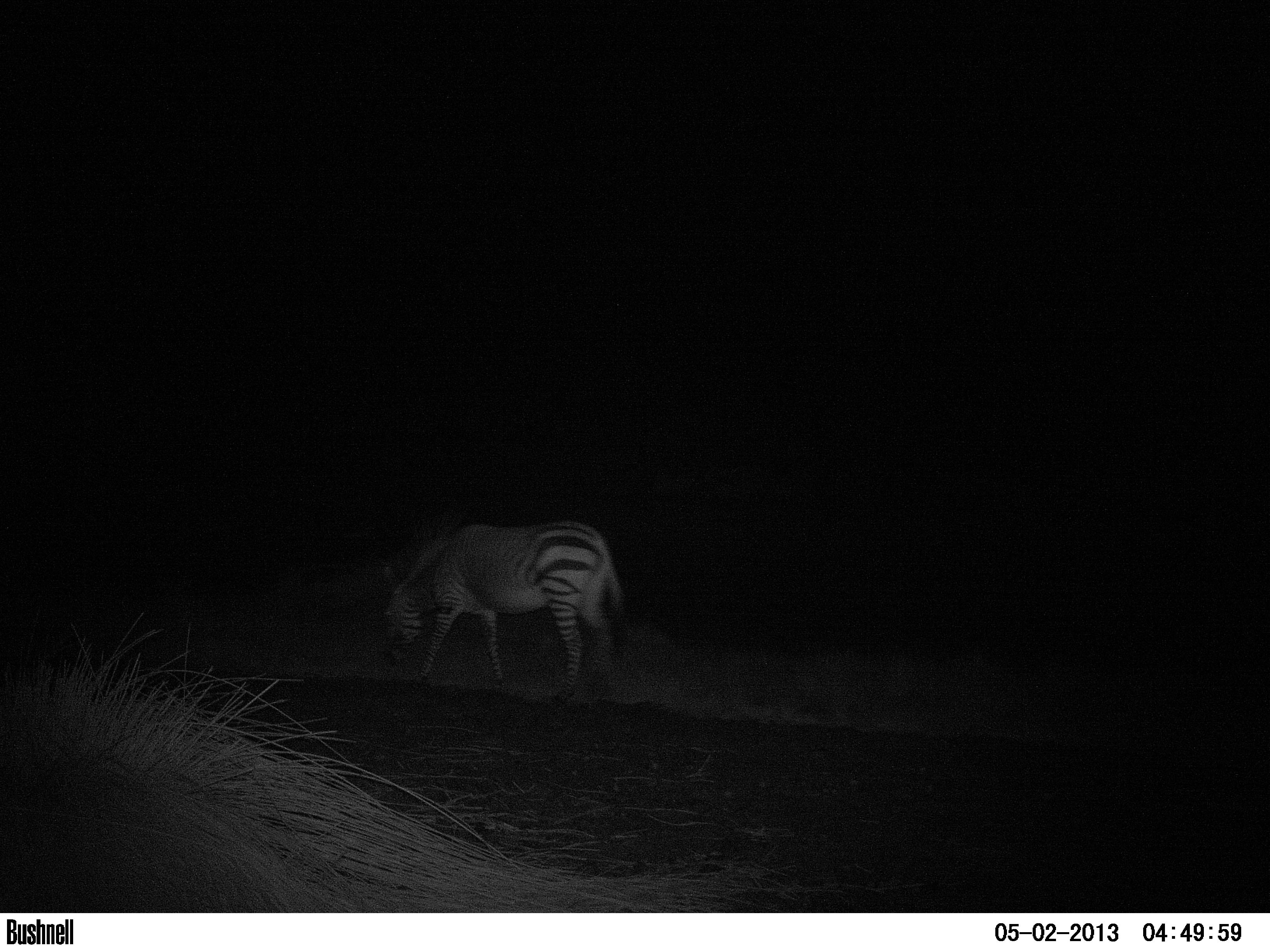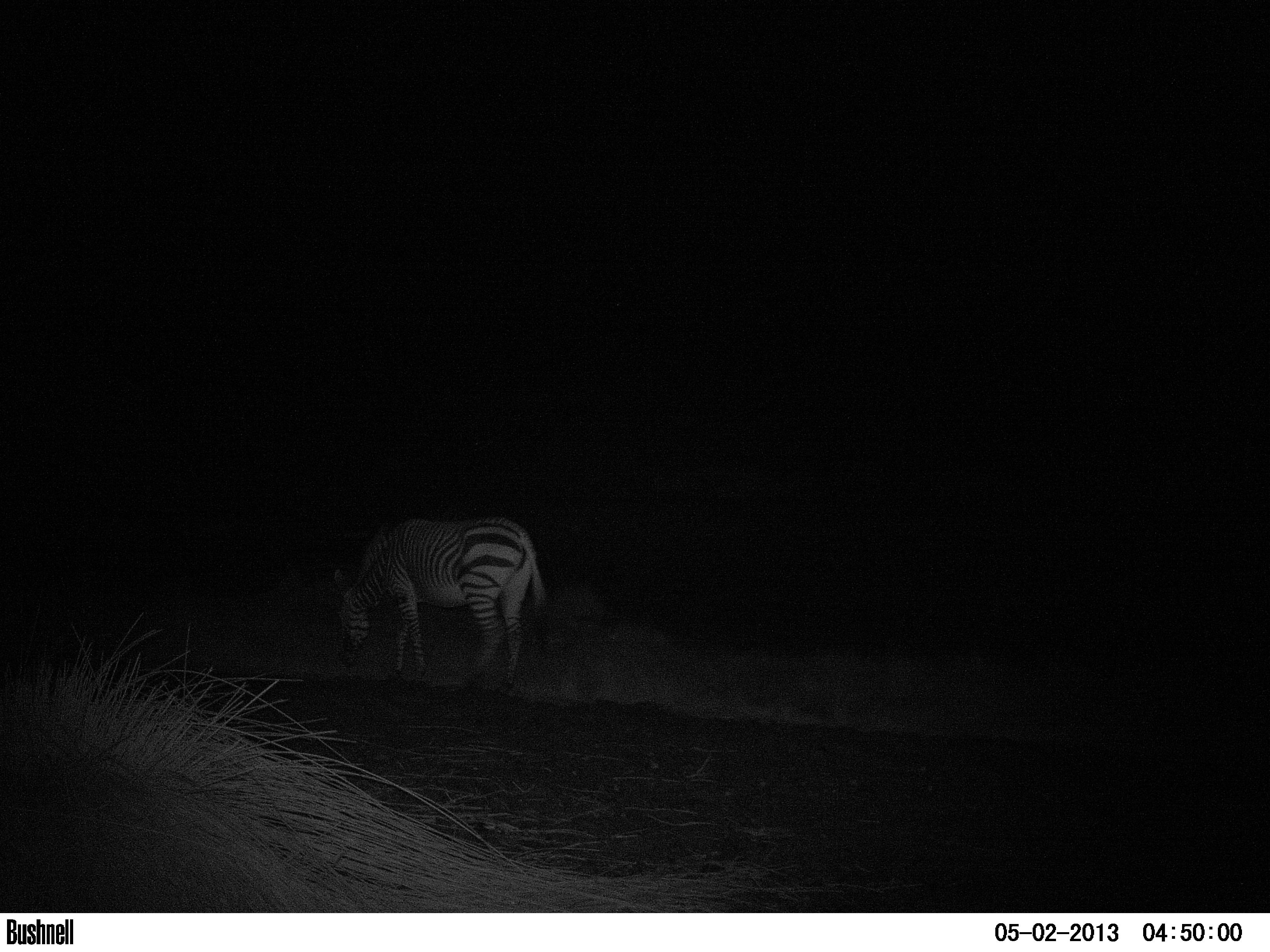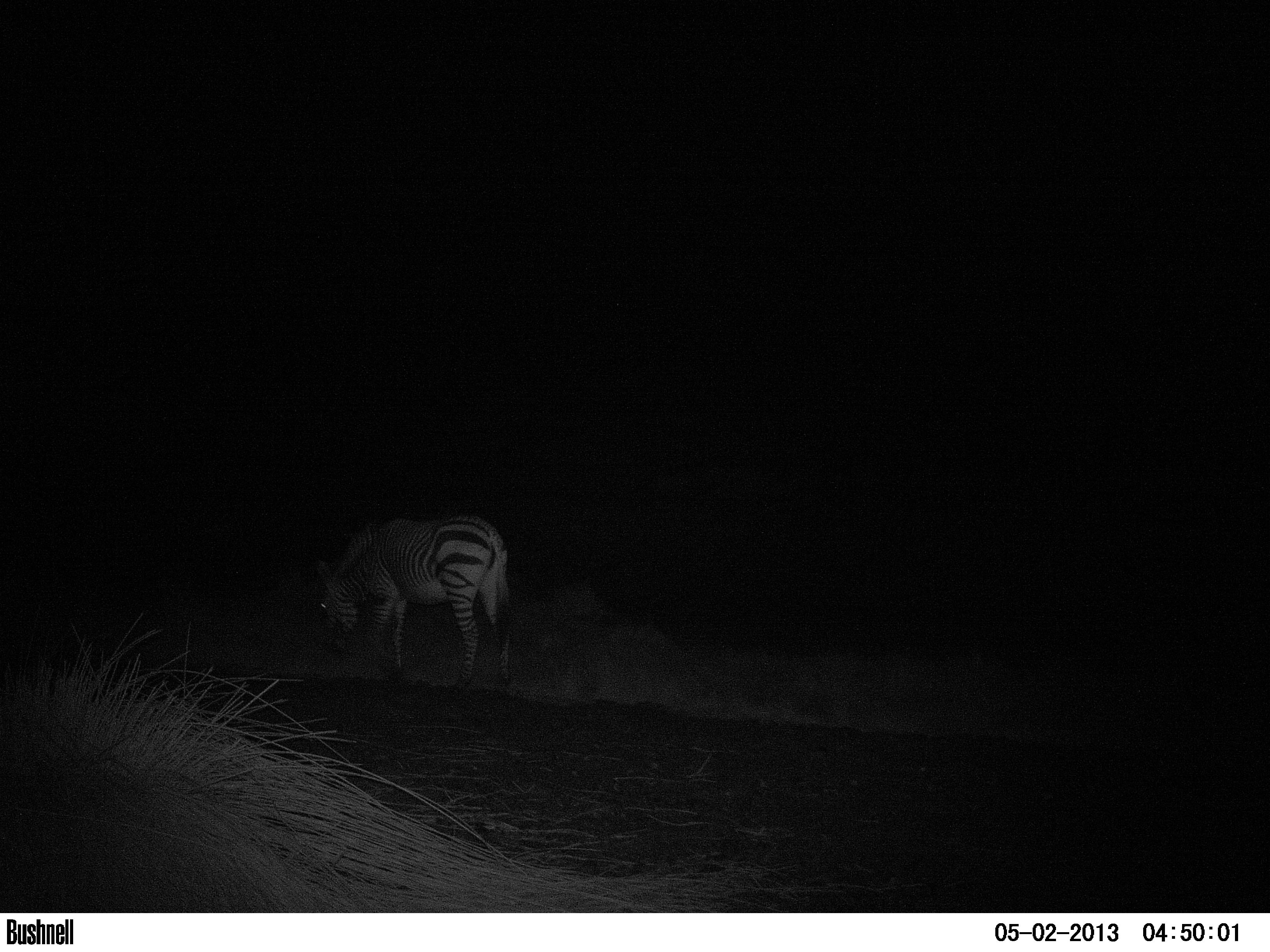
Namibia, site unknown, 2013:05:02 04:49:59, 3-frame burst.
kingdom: Animalia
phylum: Chordata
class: Mammalia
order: Perissodactyla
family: Equidae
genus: Equus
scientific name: Equus zebra hartmannae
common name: hartmann's mountain zebra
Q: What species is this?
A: Equus zebra hartmannae (hartmann's mountain zebra).